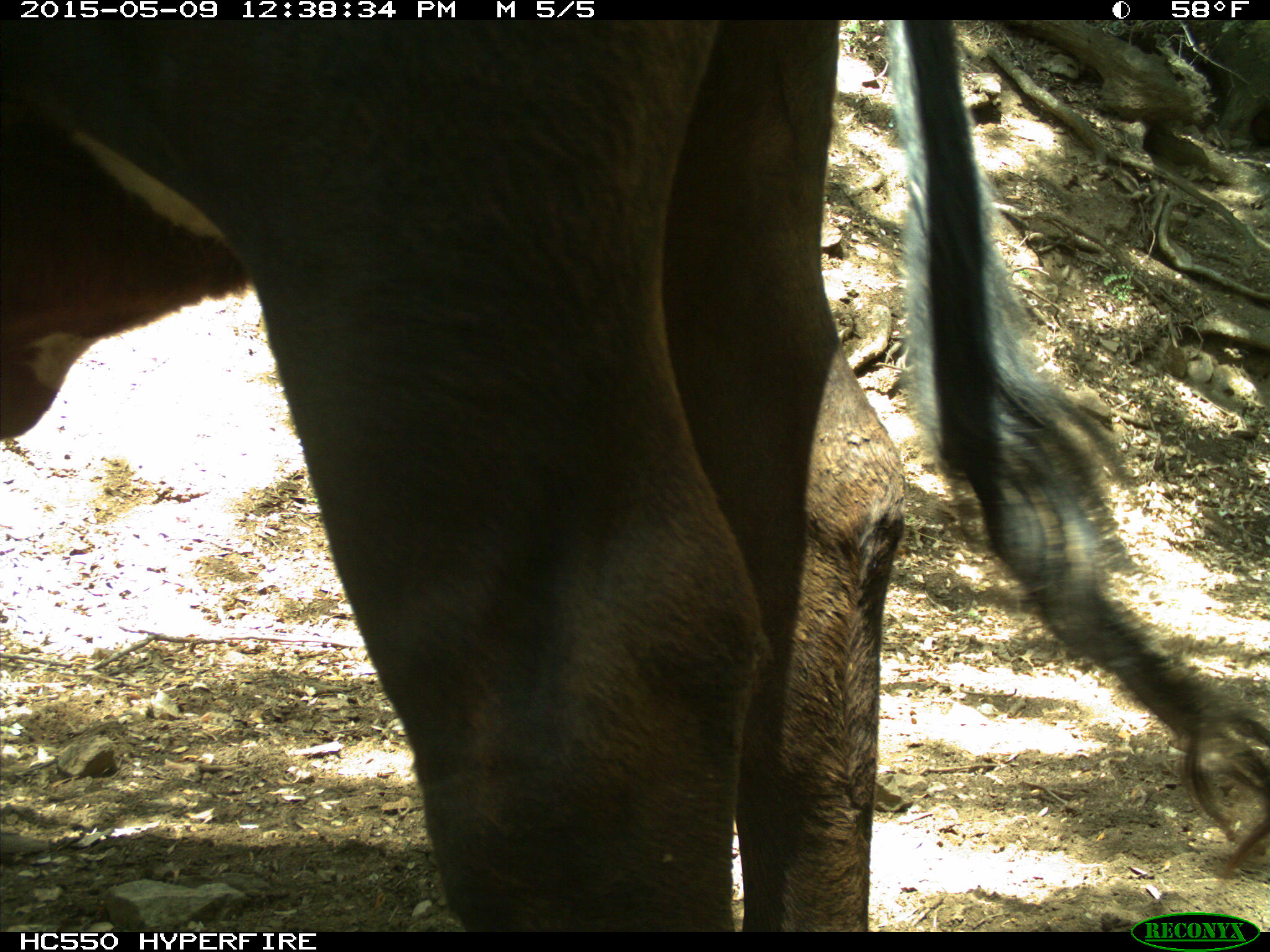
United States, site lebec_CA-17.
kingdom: Animalia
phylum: Chordata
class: Mammalia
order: Artiodactyla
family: Bovidae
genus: Bos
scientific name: Bos taurus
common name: domestic cow